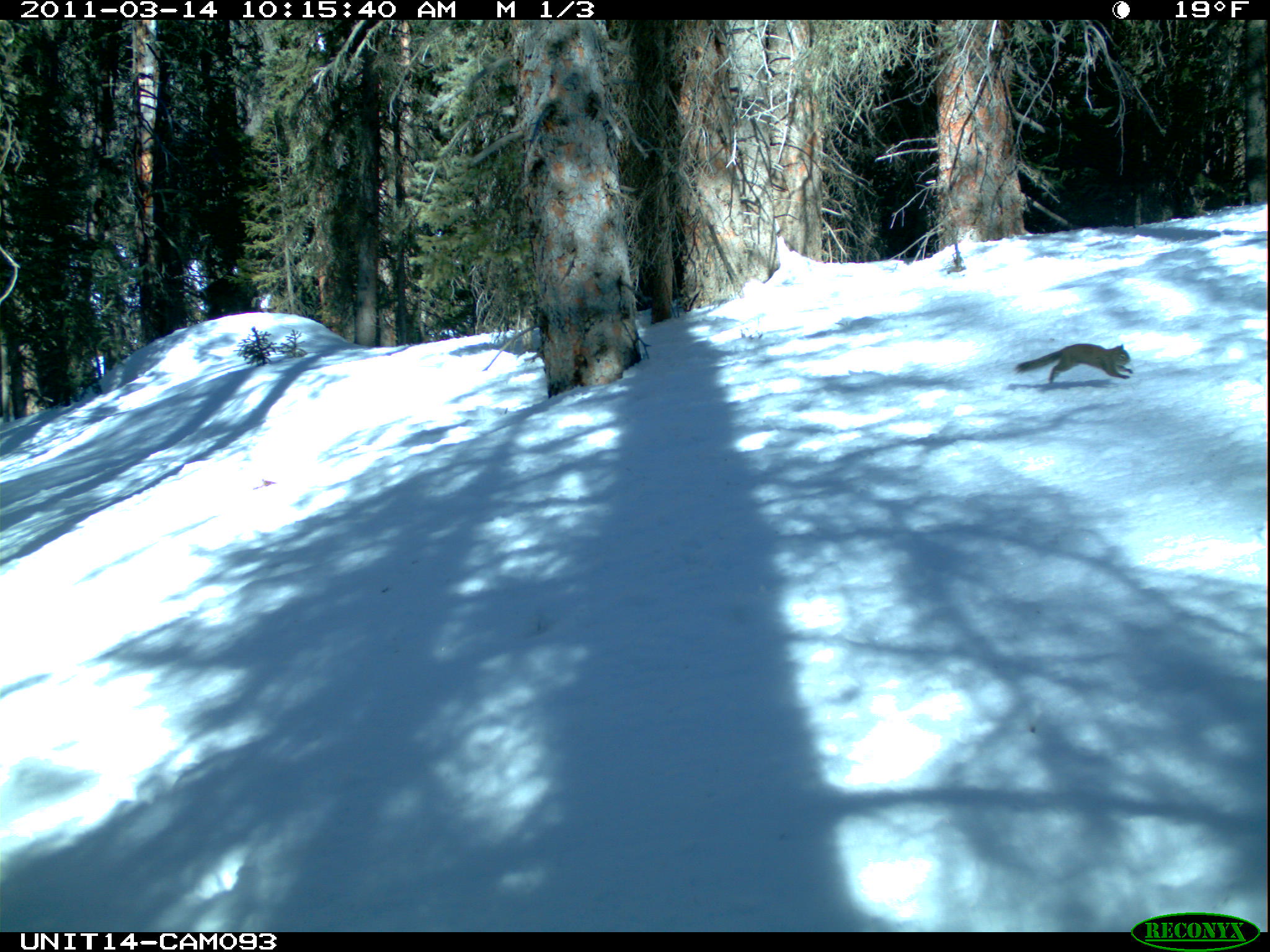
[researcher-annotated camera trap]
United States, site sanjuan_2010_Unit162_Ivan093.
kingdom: Animalia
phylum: Chordata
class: Mammalia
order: Rodentia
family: Sciuridae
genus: Tamiasciurus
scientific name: Tamiasciurus hudsonicus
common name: american red squirrel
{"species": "Tamiasciurus hudsonicus (american red squirrel)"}